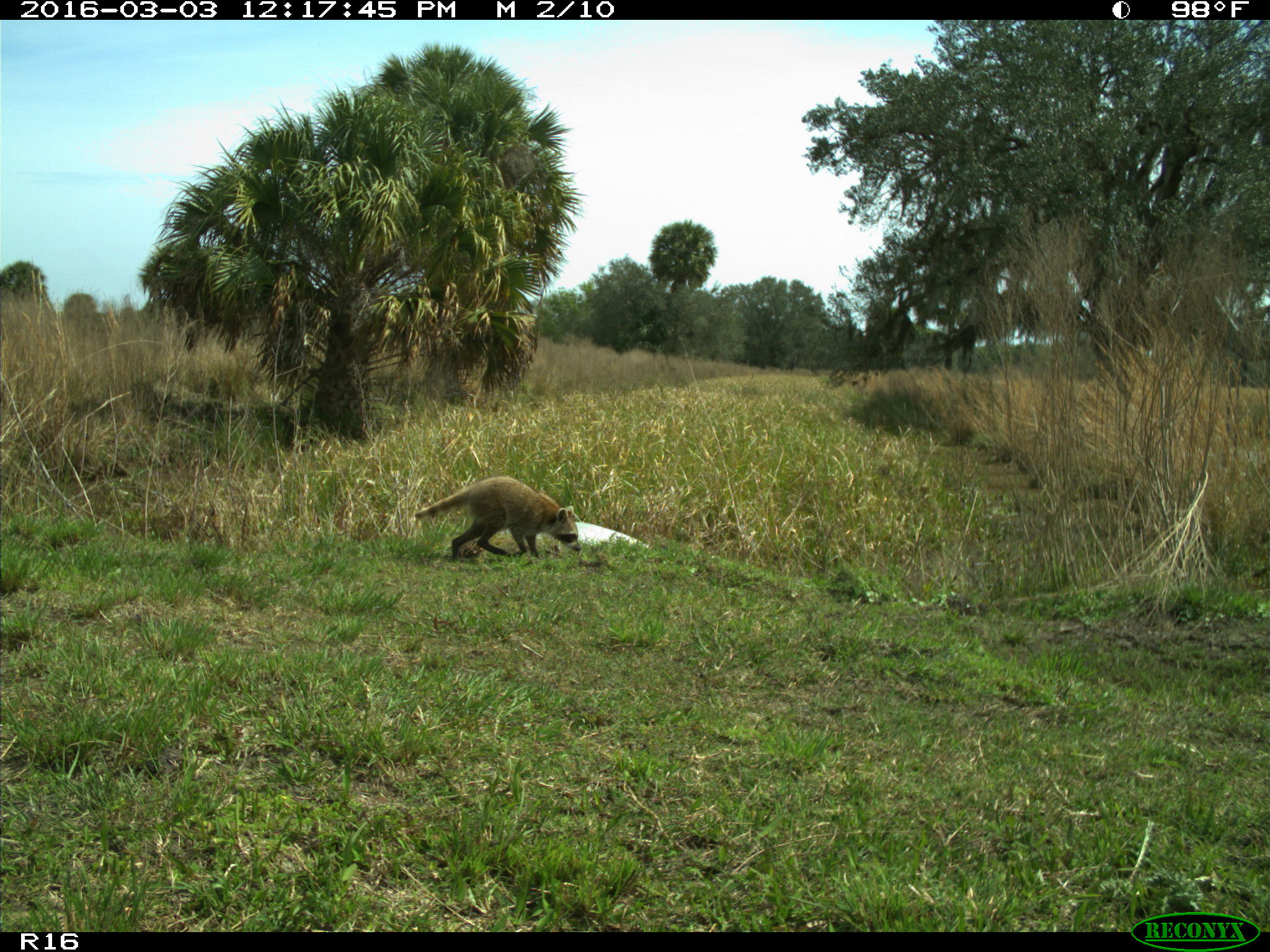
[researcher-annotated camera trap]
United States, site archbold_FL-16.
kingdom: Animalia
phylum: Chordata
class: Mammalia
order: Carnivora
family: Procyonidae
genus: Procyon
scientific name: Procyon lotor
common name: common raccoon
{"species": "Procyon lotor (common raccoon)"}